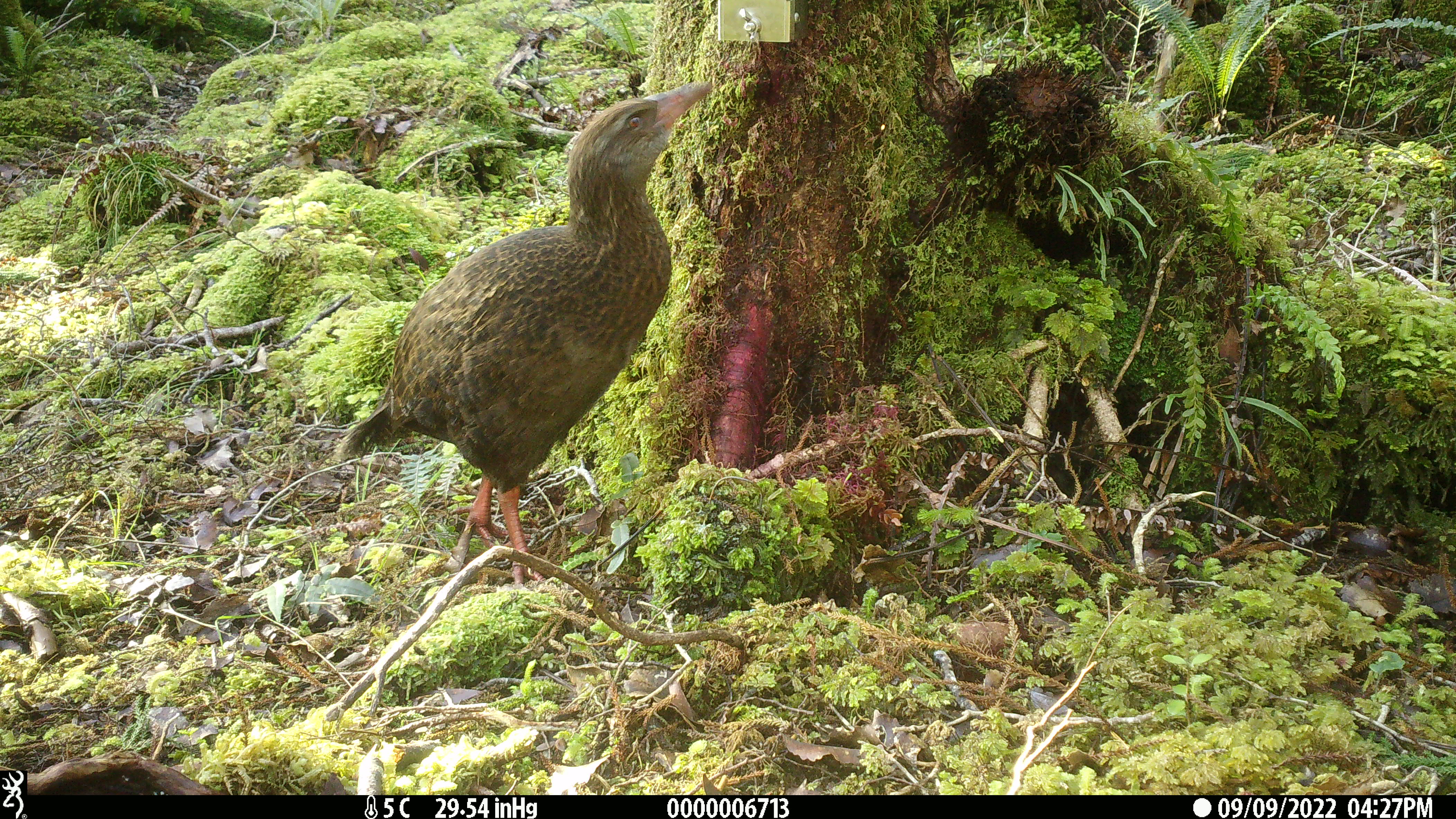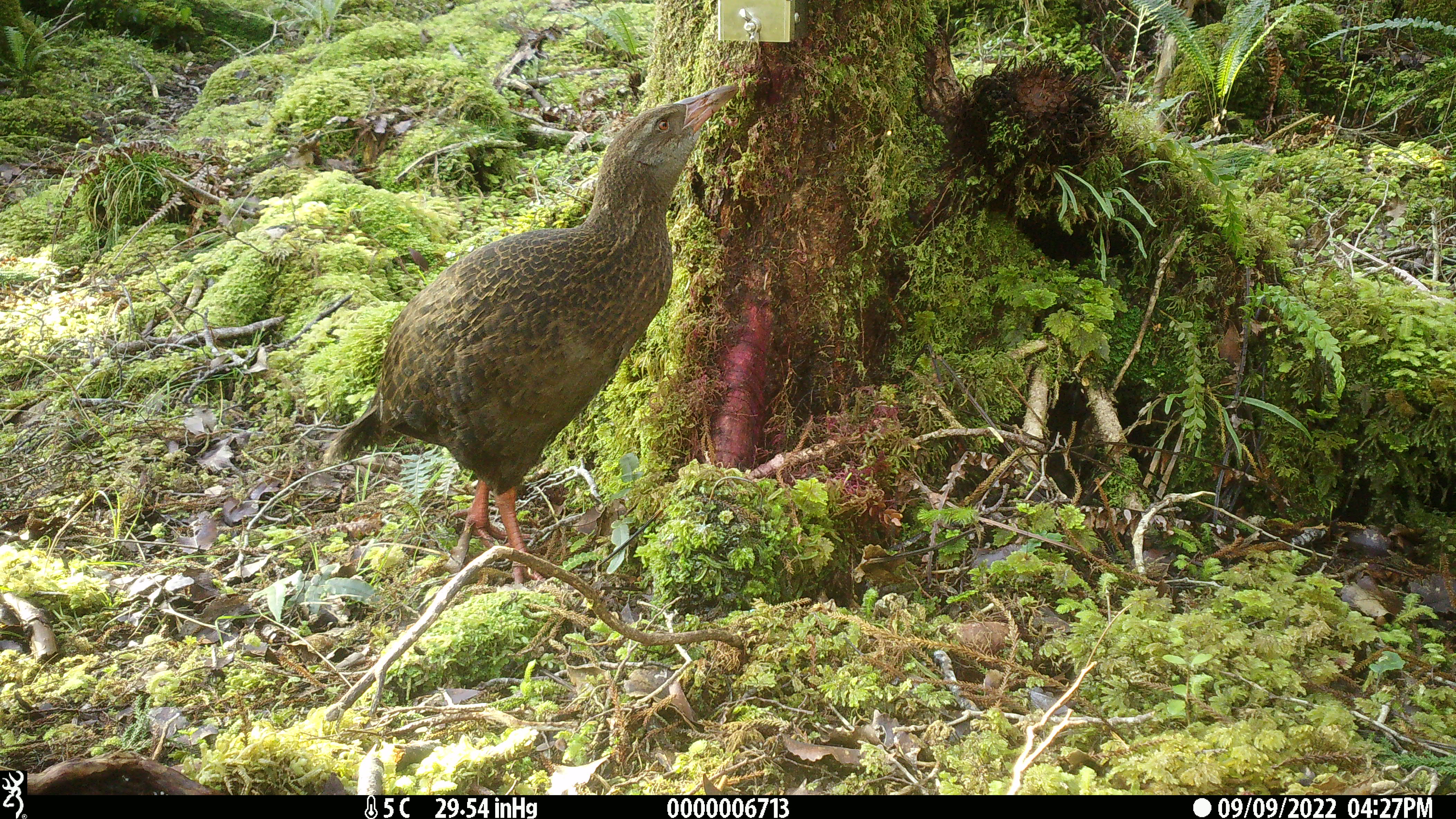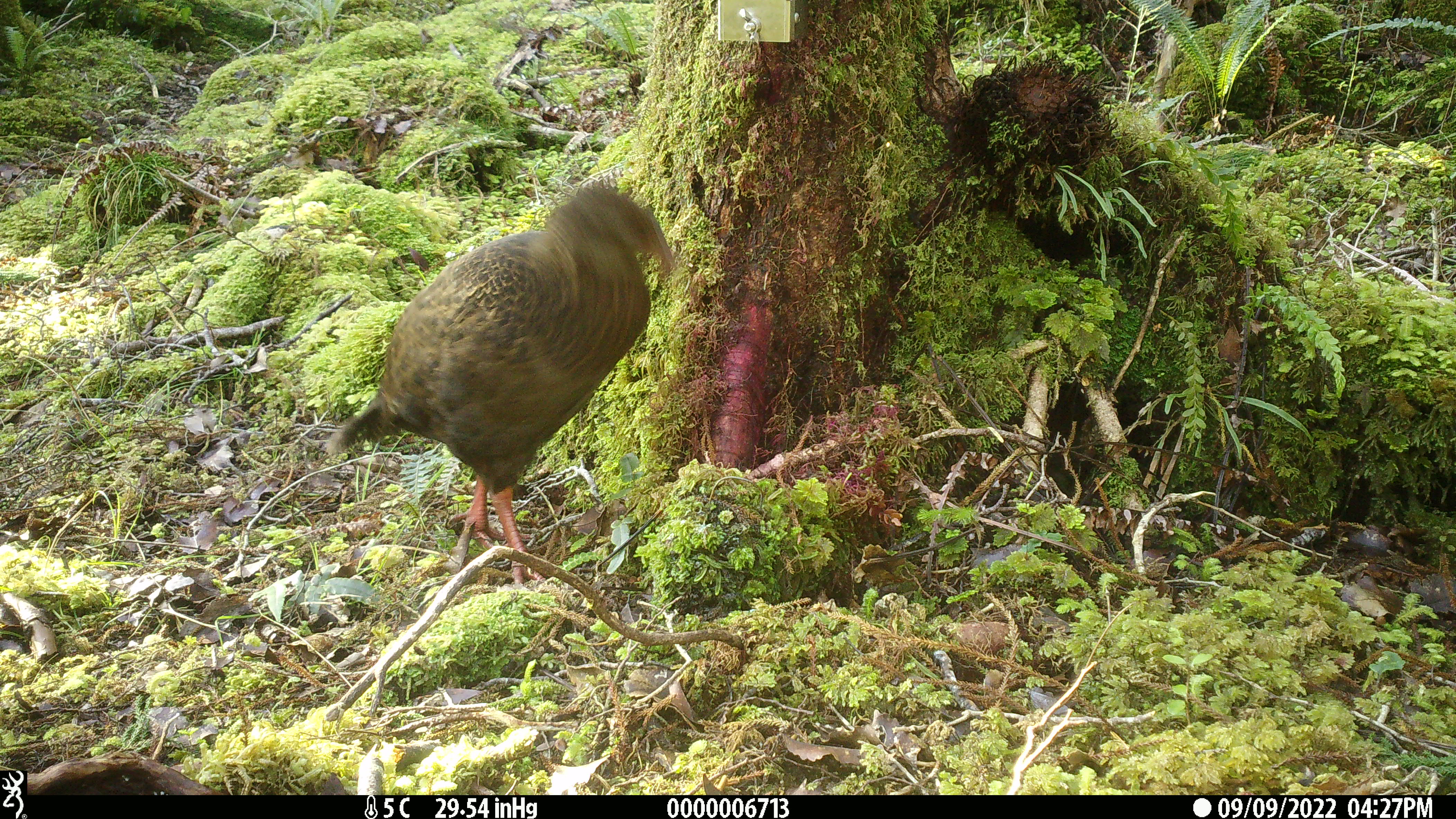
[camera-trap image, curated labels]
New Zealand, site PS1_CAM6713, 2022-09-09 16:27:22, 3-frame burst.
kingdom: Animalia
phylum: Chordata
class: Aves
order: Gruiformes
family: Rallidae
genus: Gallirallus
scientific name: Gallirallus australis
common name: weka